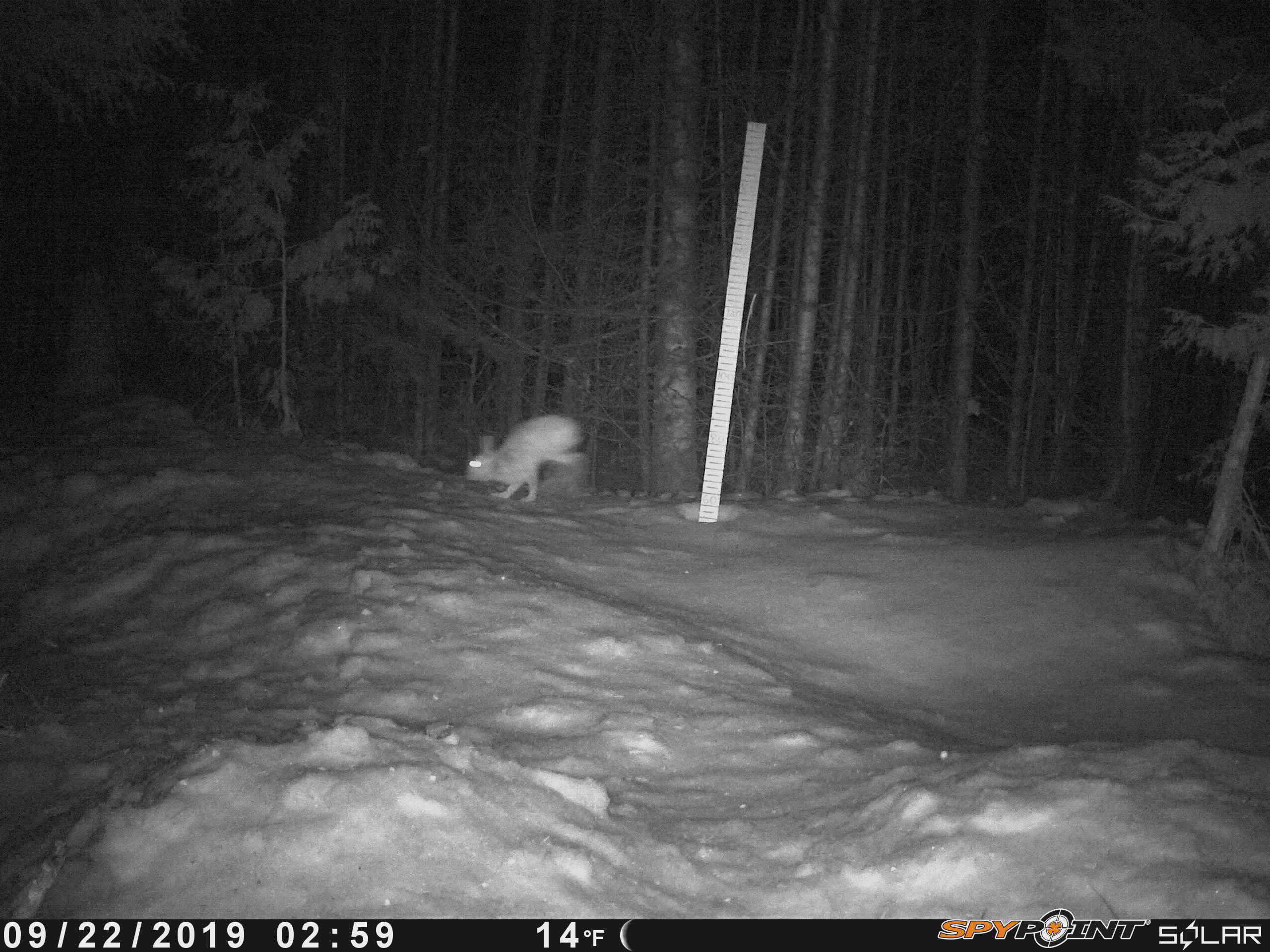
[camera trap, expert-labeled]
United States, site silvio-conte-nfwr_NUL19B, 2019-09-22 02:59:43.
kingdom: Animalia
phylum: Chordata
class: Mammalia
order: Lagomorpha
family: Leporidae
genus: Lepus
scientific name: Lepus americanus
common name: snowshoe hare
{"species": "snowshoe hare (Lepus americanus)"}